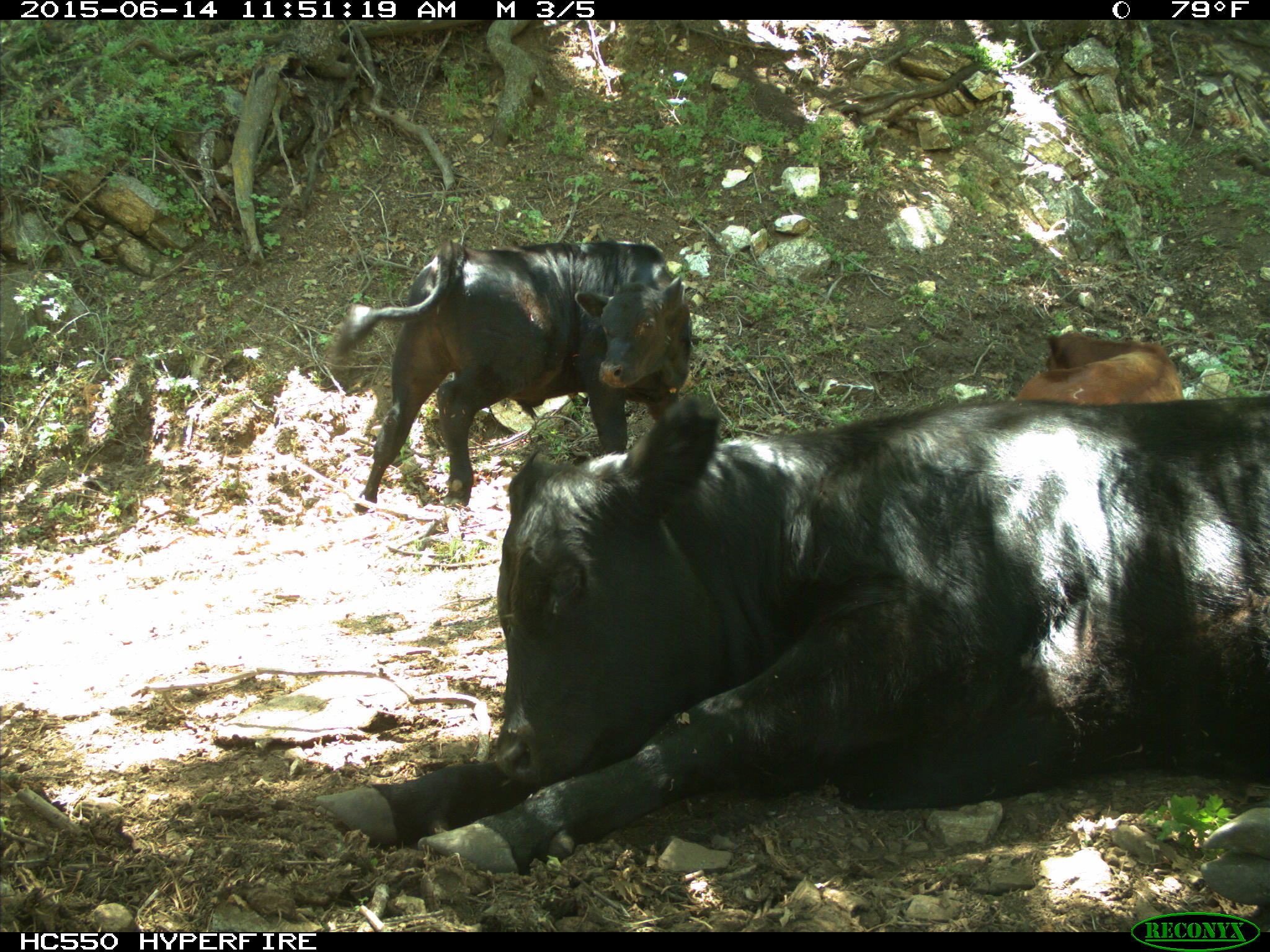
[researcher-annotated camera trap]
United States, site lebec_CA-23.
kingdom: Animalia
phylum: Chordata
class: Mammalia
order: Artiodactyla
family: Bovidae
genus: Bos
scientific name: Bos taurus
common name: domestic cow